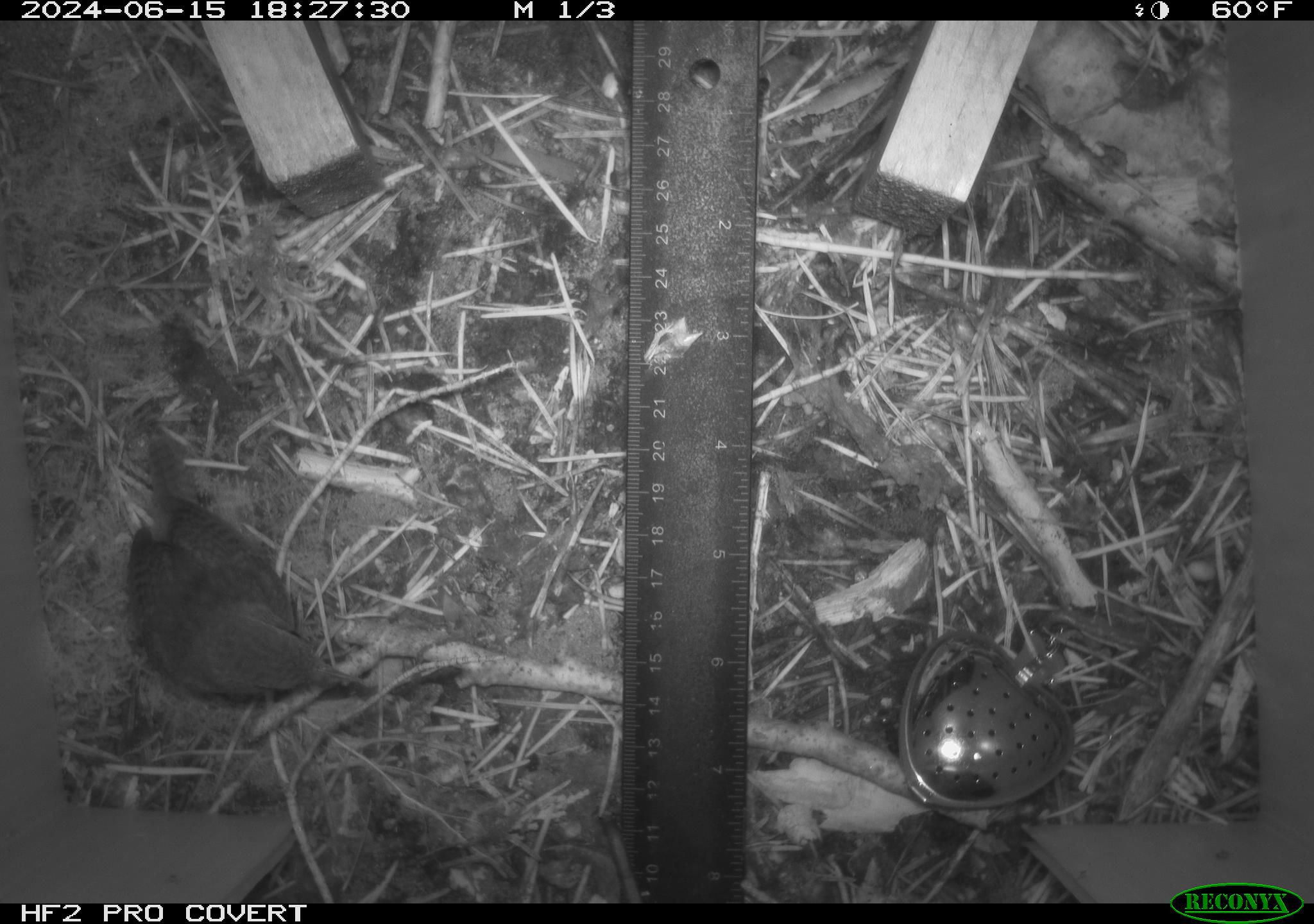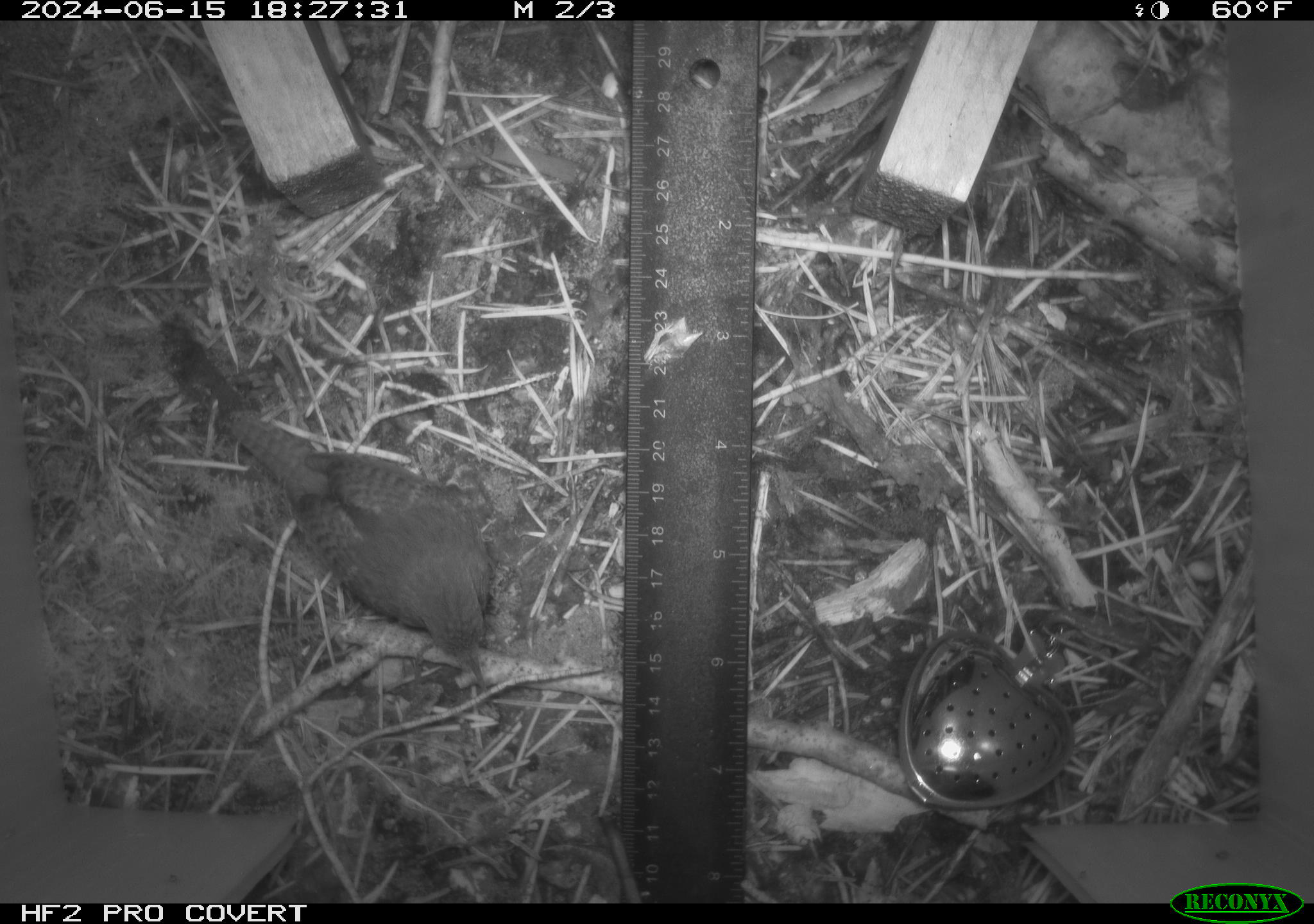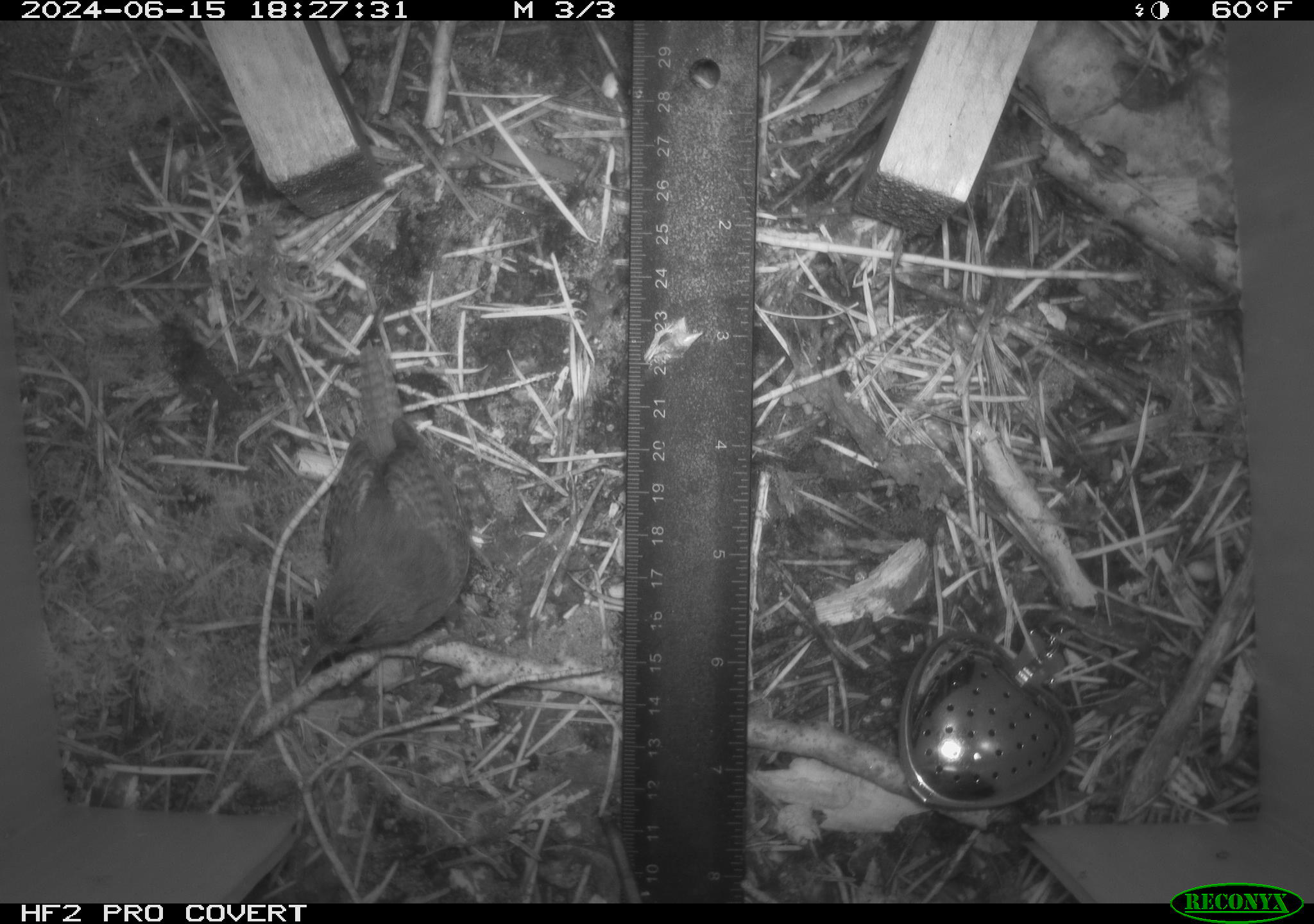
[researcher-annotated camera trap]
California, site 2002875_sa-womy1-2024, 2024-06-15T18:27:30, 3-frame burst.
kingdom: Animalia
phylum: Chordata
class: Aves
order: Passeriformes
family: Troglodytidae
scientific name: Troglodytidae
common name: wren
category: troglodytidae family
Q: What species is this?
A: Troglodytidae family (wren) (Troglodytidae).